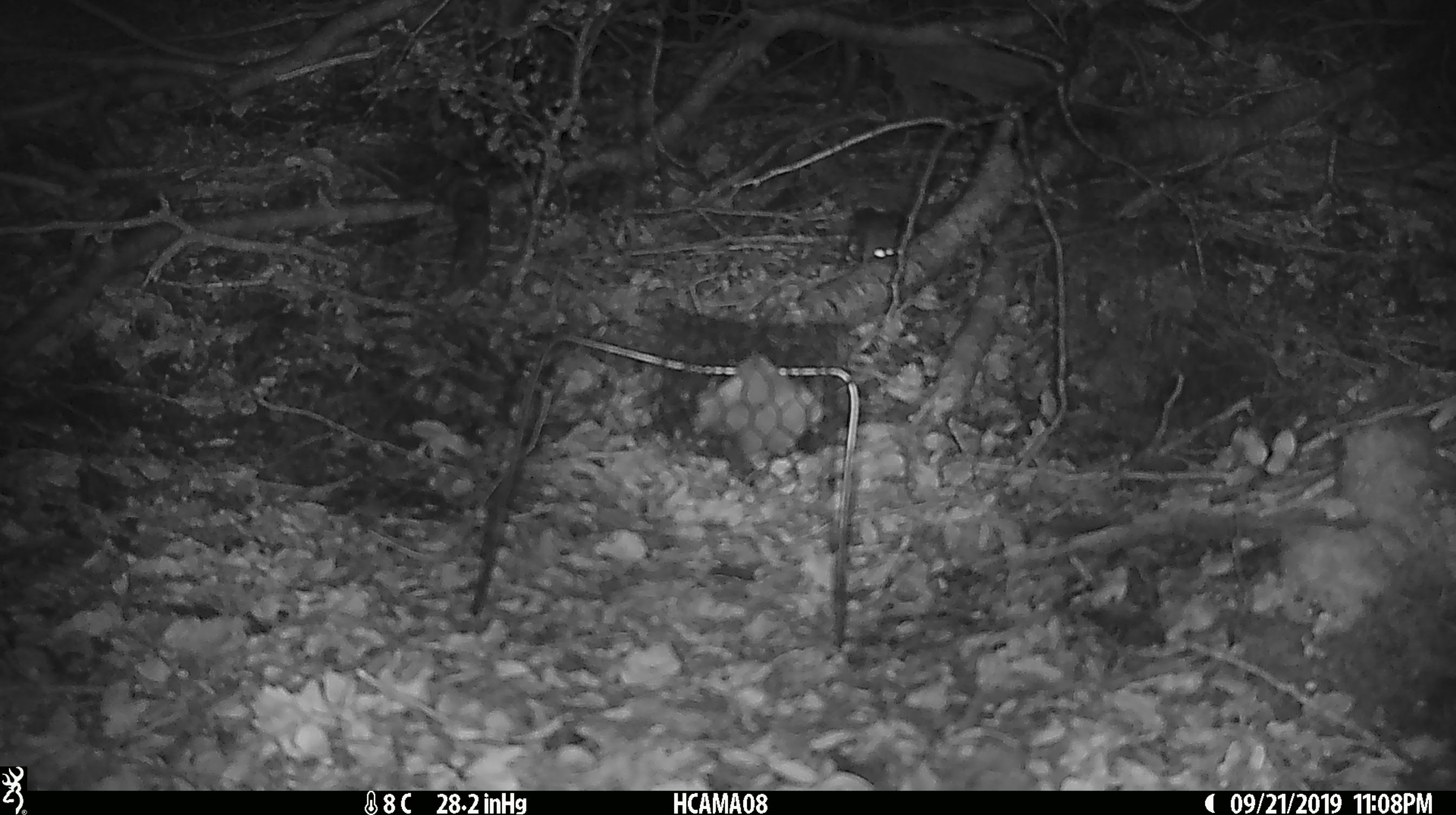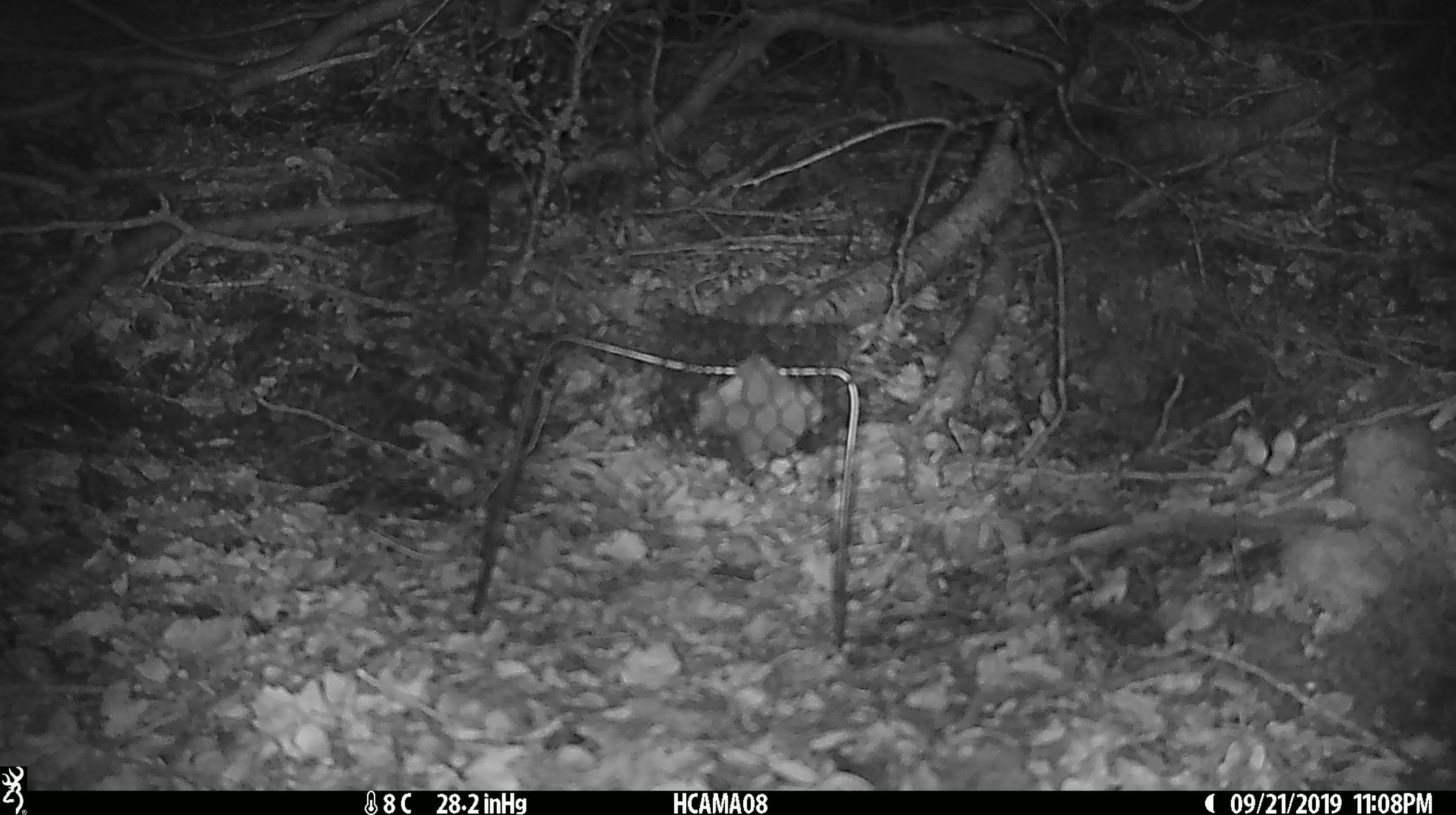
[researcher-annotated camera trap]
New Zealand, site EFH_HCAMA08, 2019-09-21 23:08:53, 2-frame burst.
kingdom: Animalia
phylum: Chordata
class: Mammalia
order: Rodentia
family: Muridae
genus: Mus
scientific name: Mus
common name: mouse